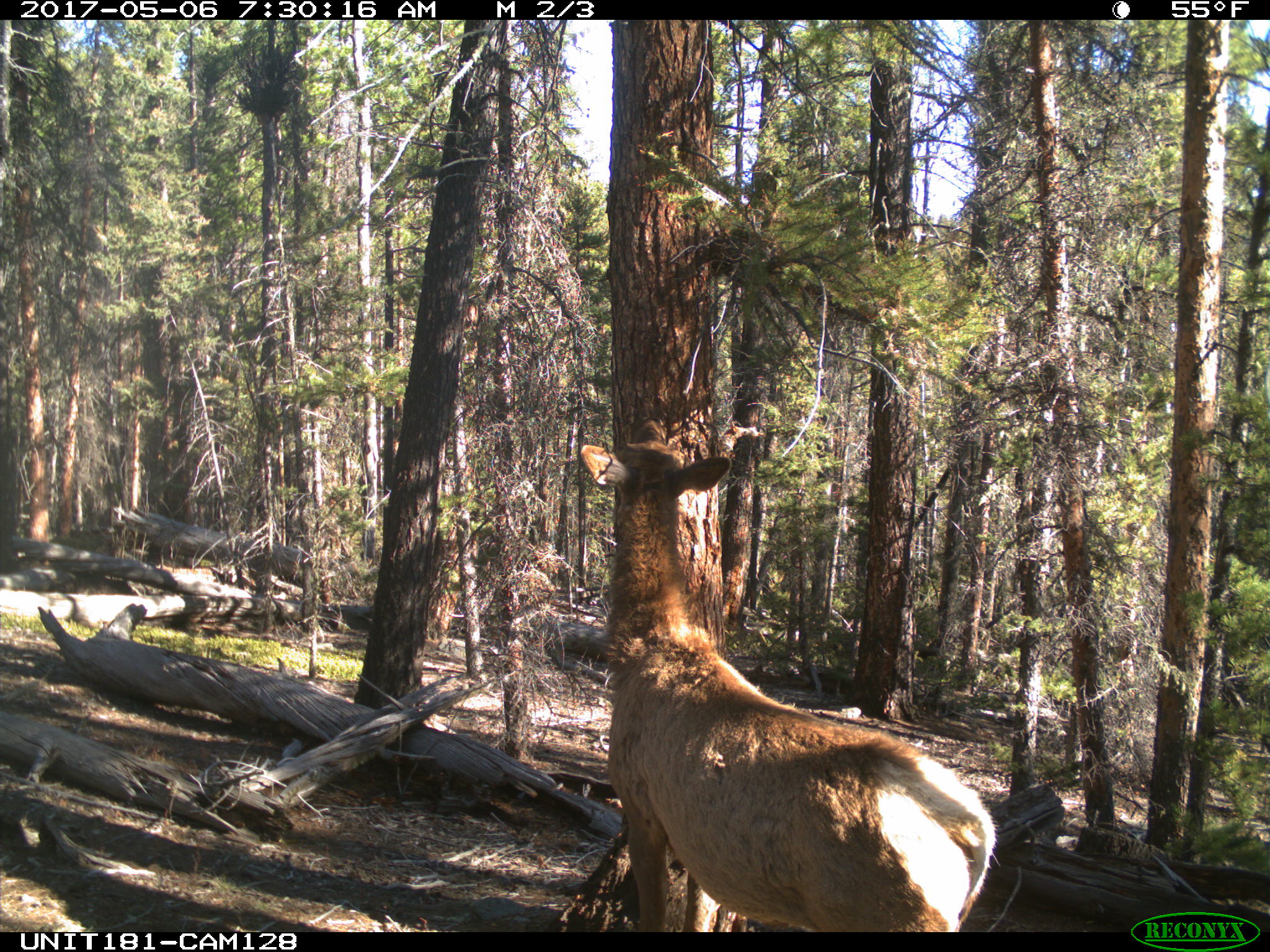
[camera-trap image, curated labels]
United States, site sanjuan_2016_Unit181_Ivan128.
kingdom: Animalia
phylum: Chordata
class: Mammalia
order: Artiodactyla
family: Cervidae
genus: Cervus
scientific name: Cervus elaphus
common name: red deer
Cervus elaphus (red deer).